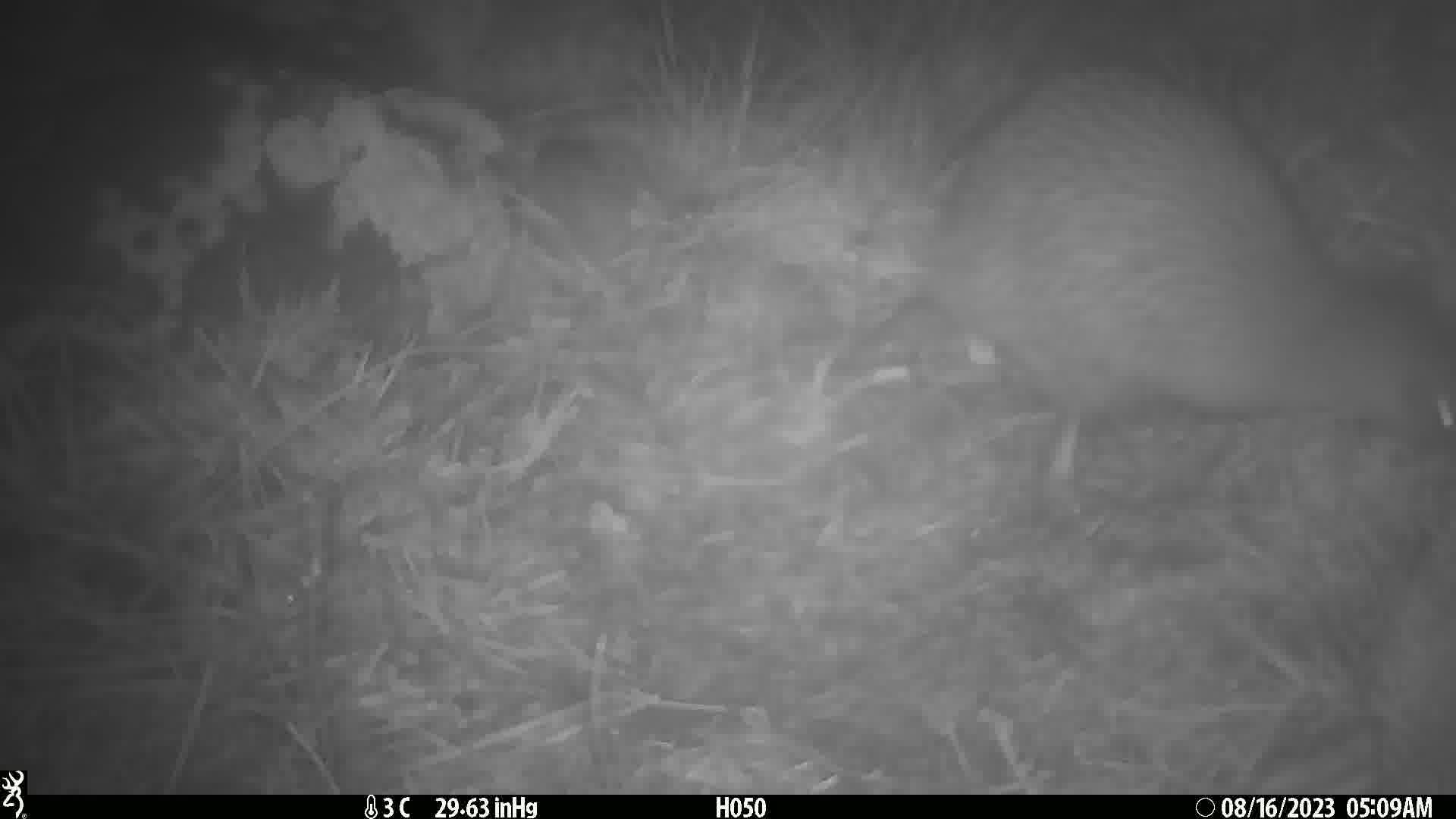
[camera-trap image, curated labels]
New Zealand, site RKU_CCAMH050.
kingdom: Animalia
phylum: Chordata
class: Aves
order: Apterygiformes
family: Apterygidae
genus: Apteryx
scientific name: Apteryx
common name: kiwi